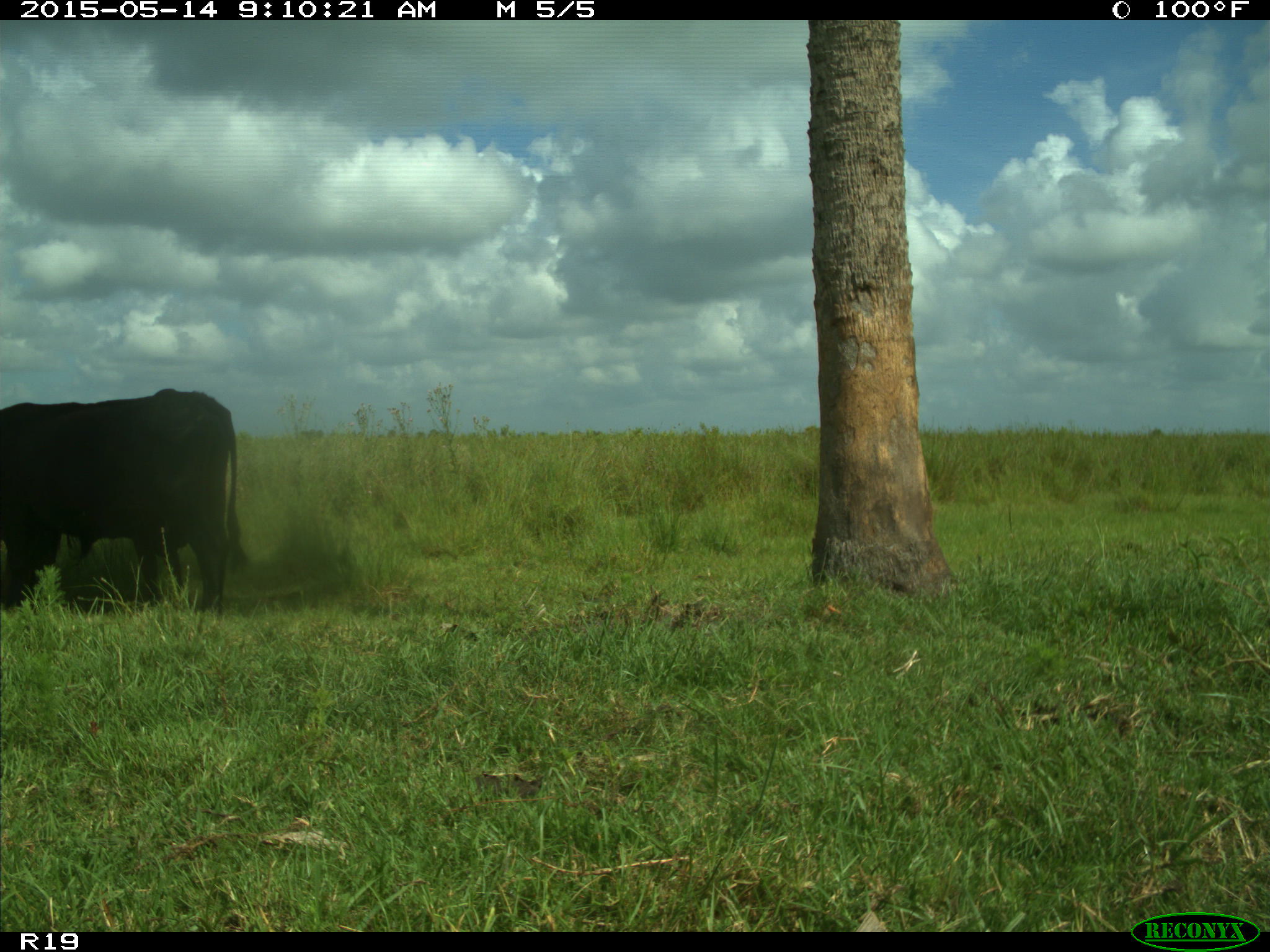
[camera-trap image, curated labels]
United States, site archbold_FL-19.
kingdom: Animalia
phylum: Chordata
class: Mammalia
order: Artiodactyla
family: Bovidae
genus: Bos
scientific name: Bos taurus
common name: domestic cow